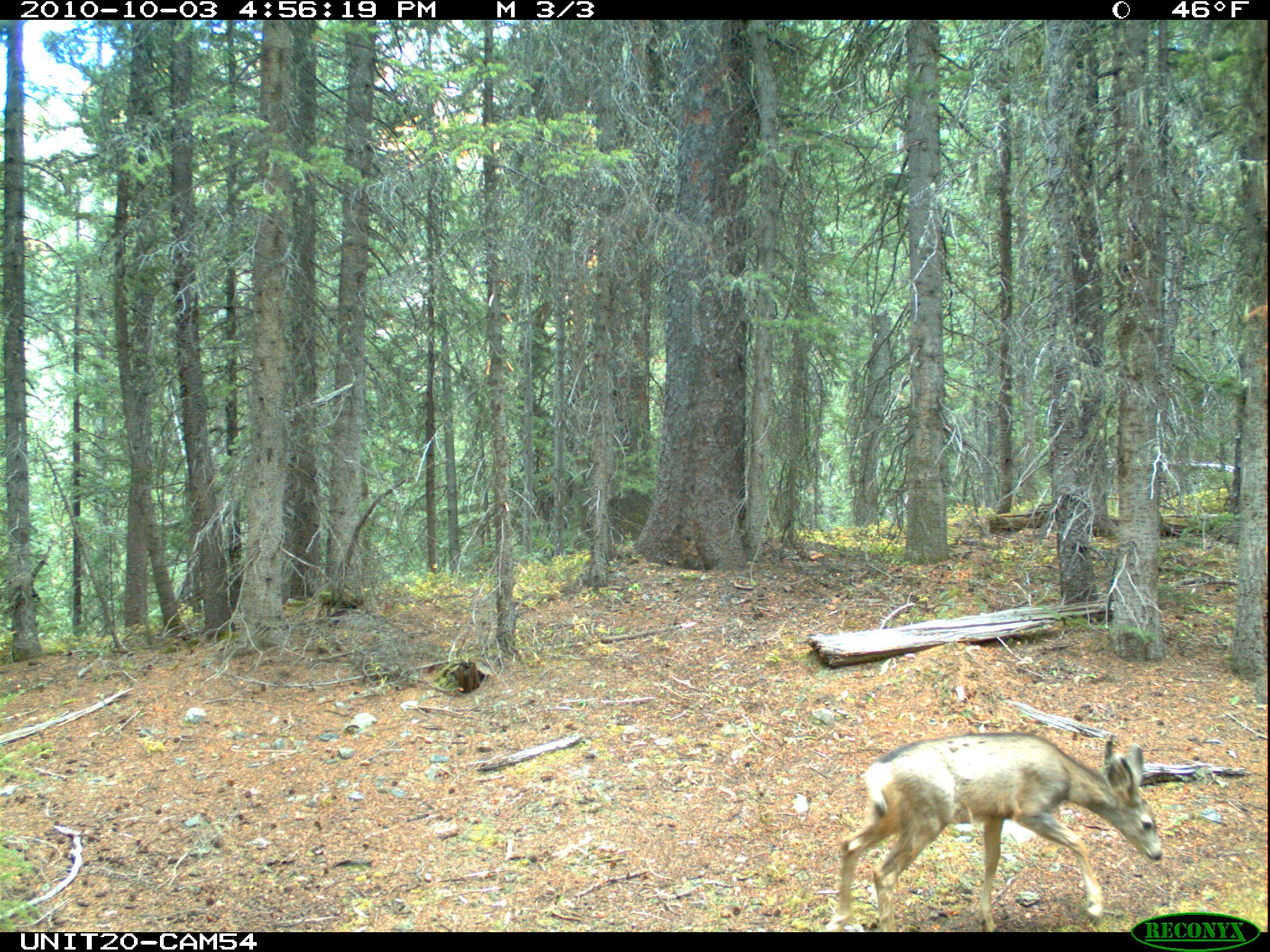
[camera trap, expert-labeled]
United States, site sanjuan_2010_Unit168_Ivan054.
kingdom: Animalia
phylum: Chordata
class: Mammalia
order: Artiodactyla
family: Cervidae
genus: Odocoileus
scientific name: Odocoileus hemionus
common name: mule deer